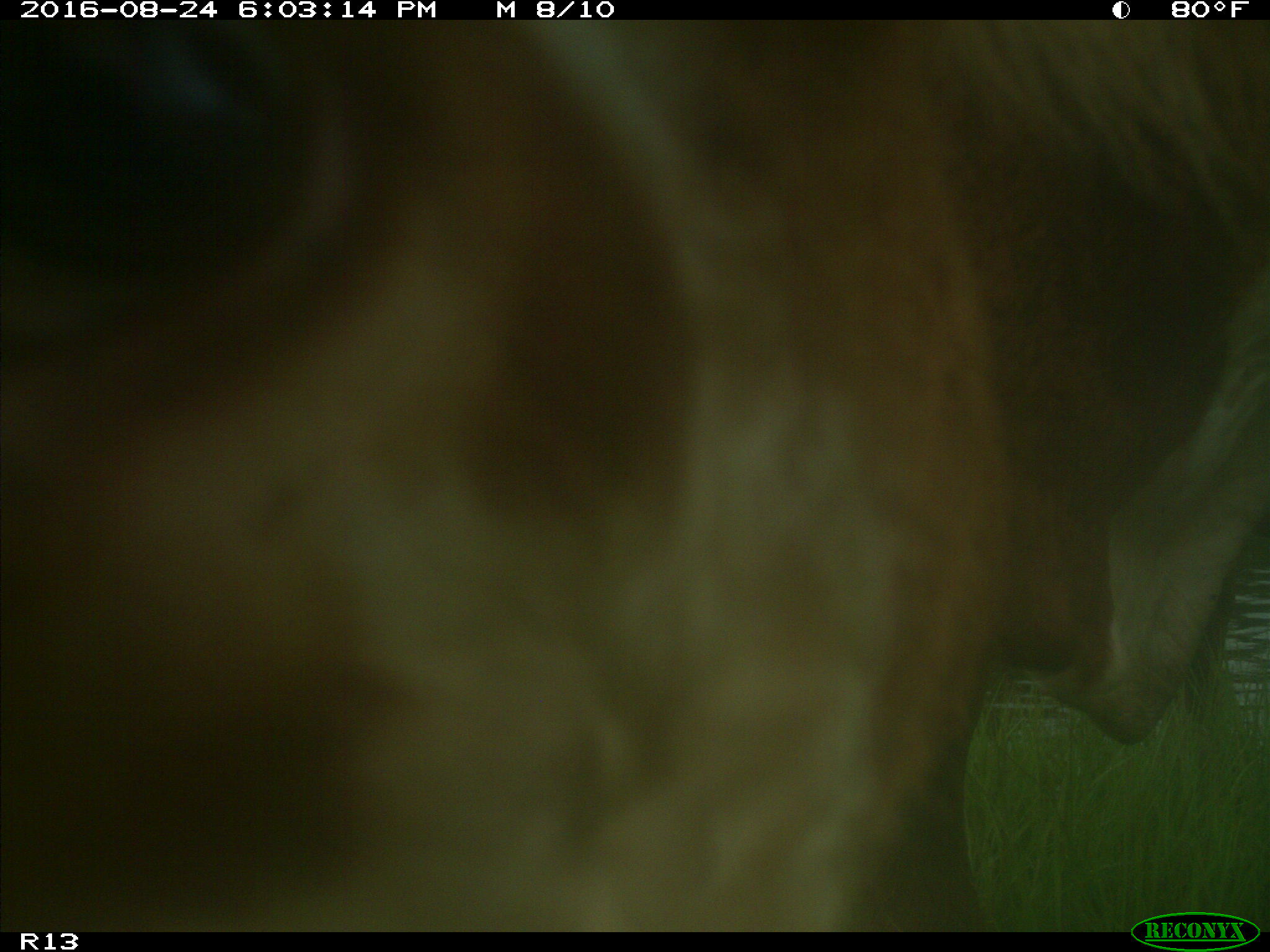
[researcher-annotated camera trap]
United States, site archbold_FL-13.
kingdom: Animalia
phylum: Chordata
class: Mammalia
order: Artiodactyla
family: Bovidae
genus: Bos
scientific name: Bos taurus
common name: domestic cow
Bos taurus (domestic cow).